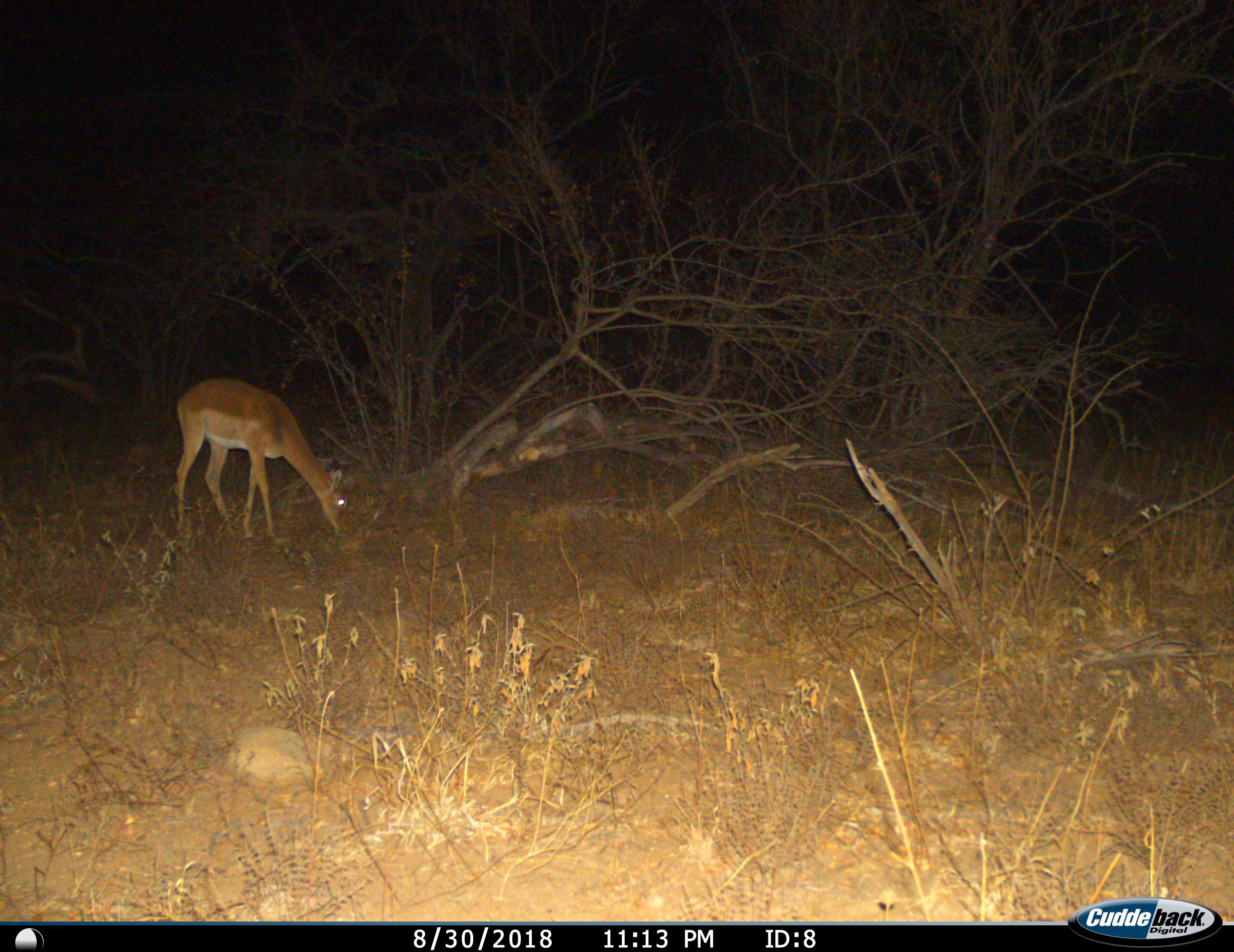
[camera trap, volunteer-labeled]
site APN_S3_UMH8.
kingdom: Animalia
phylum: Chordata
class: Mammalia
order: Artiodactyla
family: Bovidae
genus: Aepyceros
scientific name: Aepyceros melampus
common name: impala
Impala (Aepyceros melampus), count 1. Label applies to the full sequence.